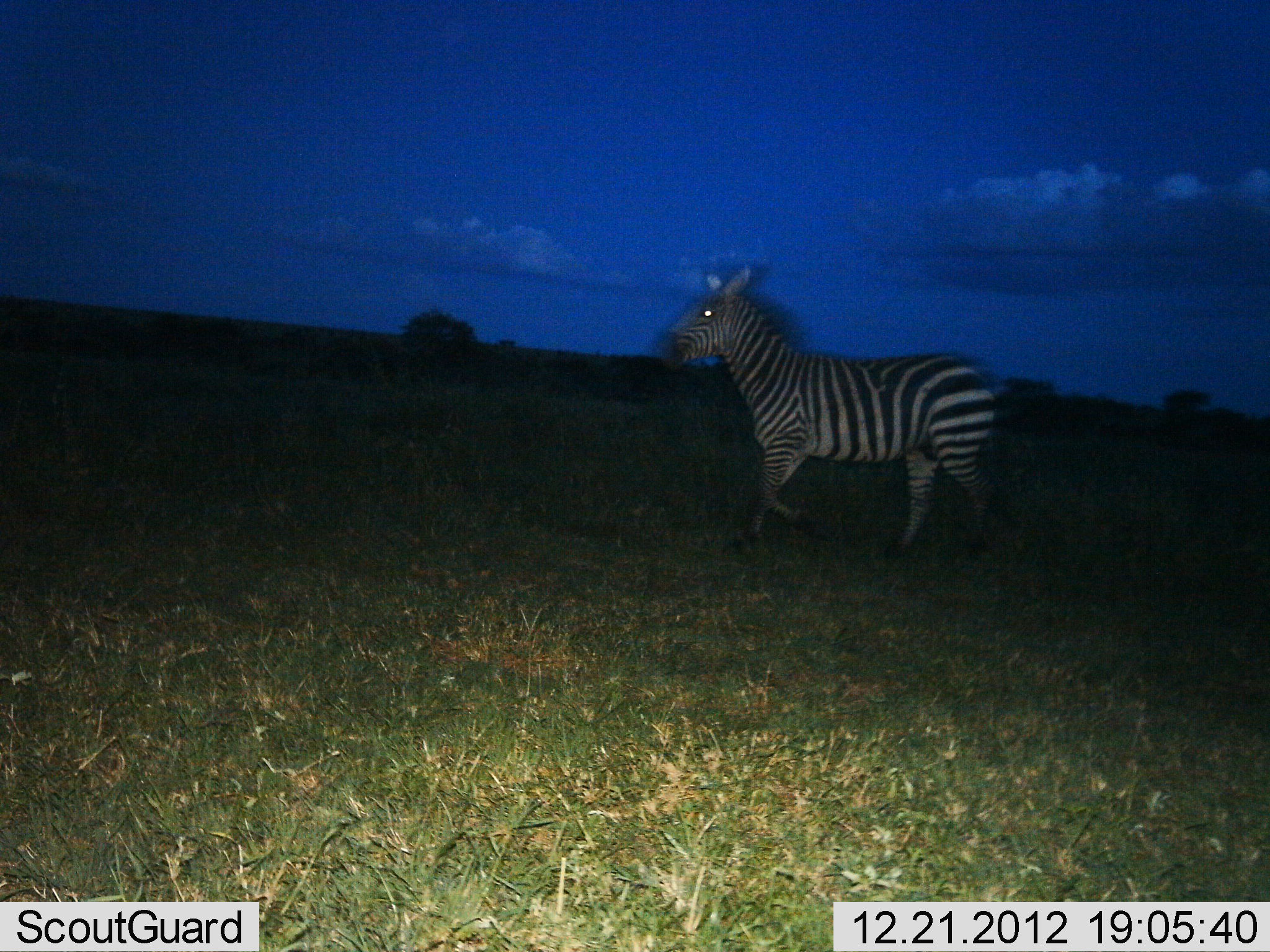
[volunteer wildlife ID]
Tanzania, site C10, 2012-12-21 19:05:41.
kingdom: Animalia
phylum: Chordata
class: Mammalia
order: Perissodactyla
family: Equidae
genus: Equus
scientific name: Equus quagga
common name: plains zebra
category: zebra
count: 1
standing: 13%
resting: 0%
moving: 87%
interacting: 0%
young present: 0%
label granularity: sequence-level